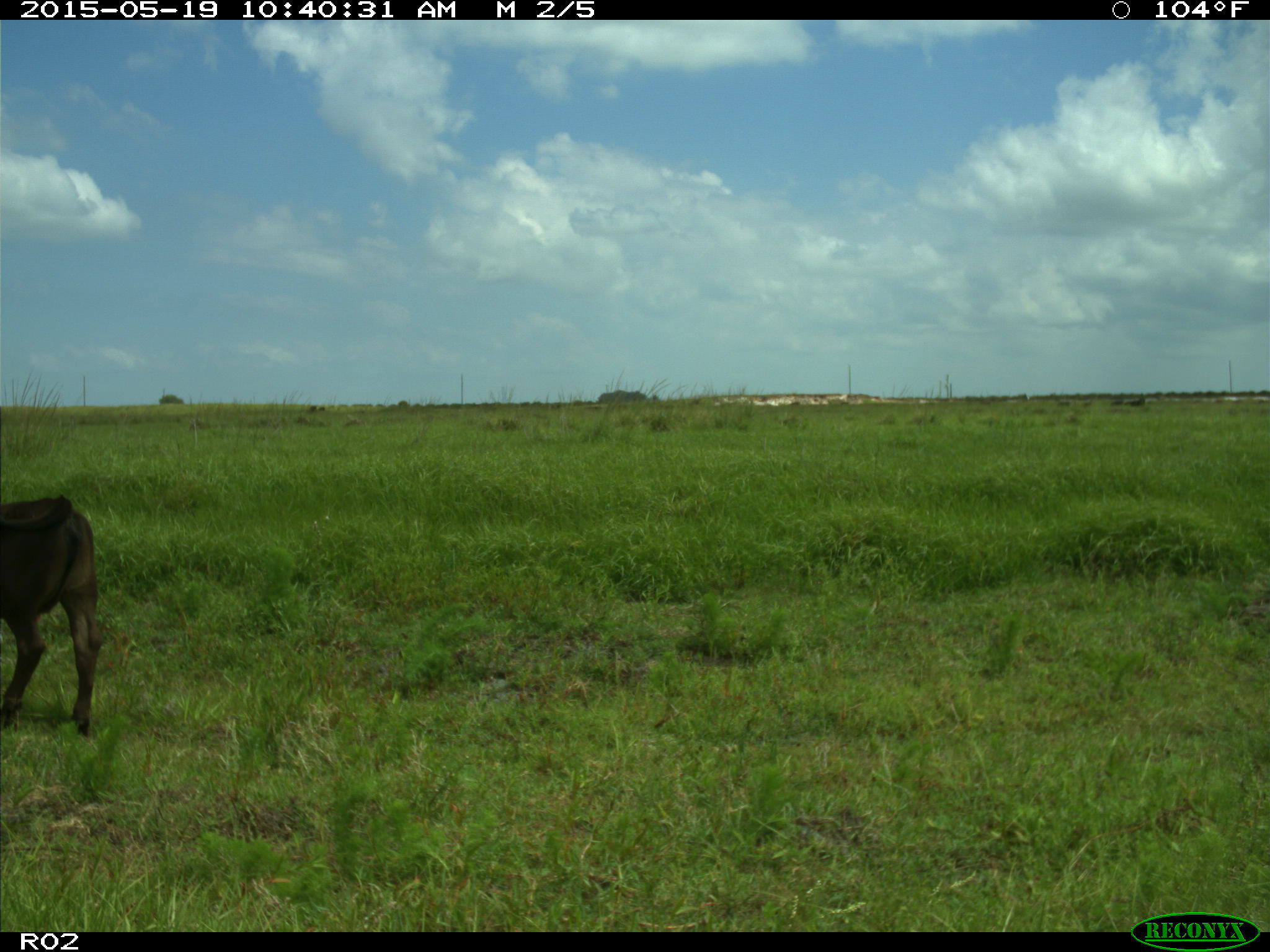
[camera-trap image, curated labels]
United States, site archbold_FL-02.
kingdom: Animalia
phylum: Chordata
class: Mammalia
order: Artiodactyla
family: Bovidae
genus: Bos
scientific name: Bos taurus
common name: domestic cow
Bos taurus (domestic cow).